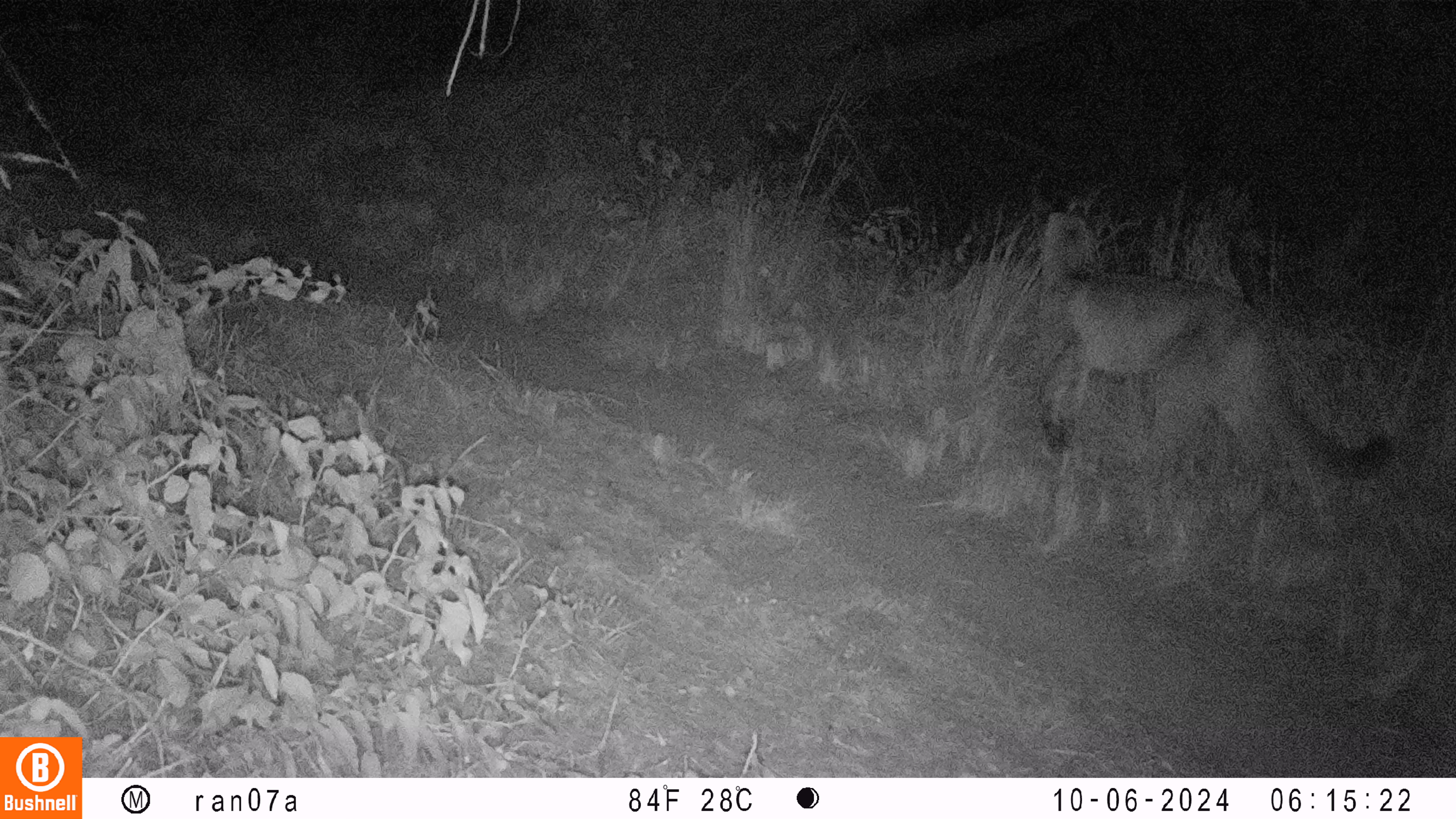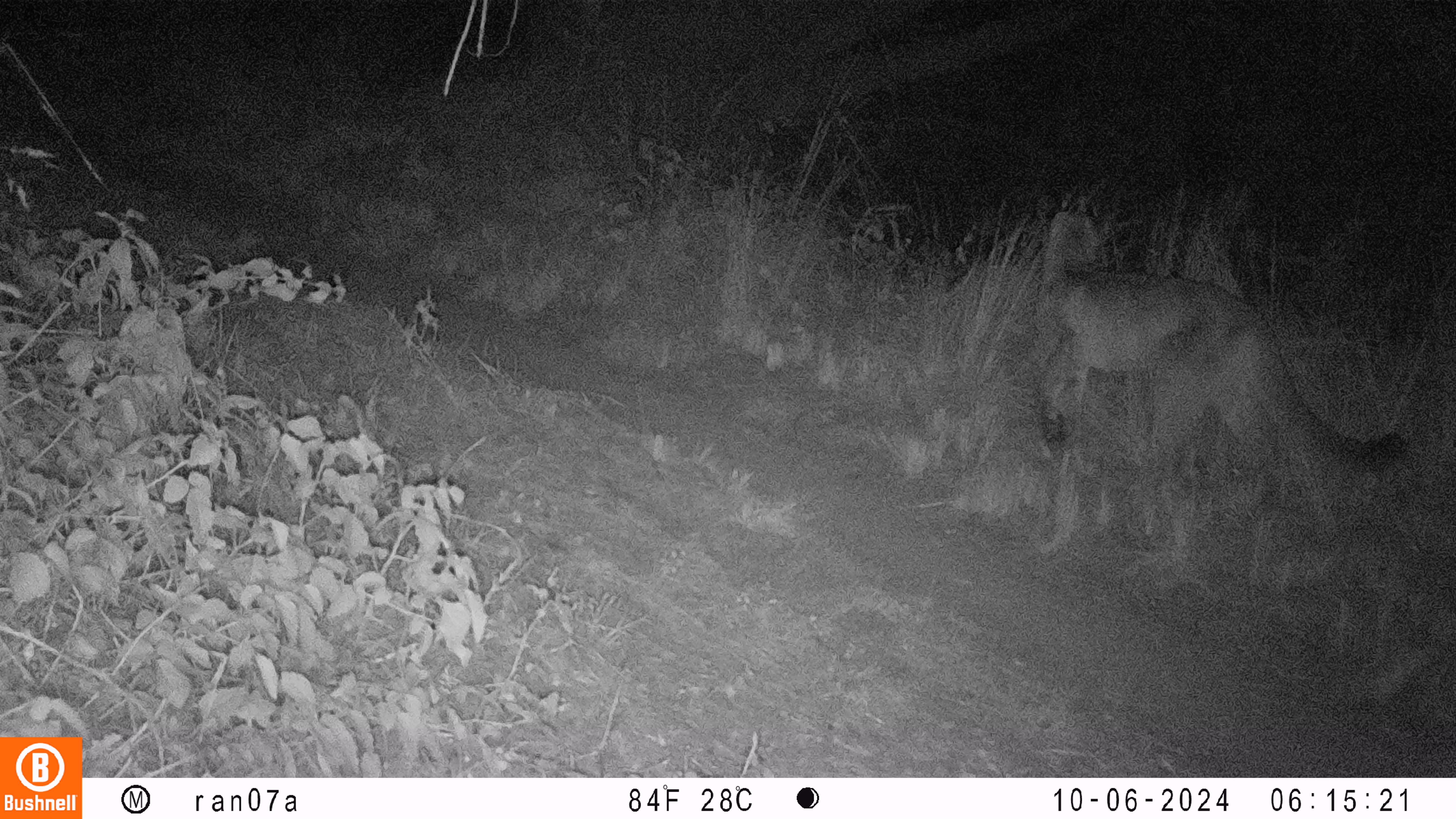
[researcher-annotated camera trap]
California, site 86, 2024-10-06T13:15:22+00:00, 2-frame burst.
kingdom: Animalia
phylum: Chordata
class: Mammalia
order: Carnivora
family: Felidae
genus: Puma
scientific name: Puma concolor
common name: puma